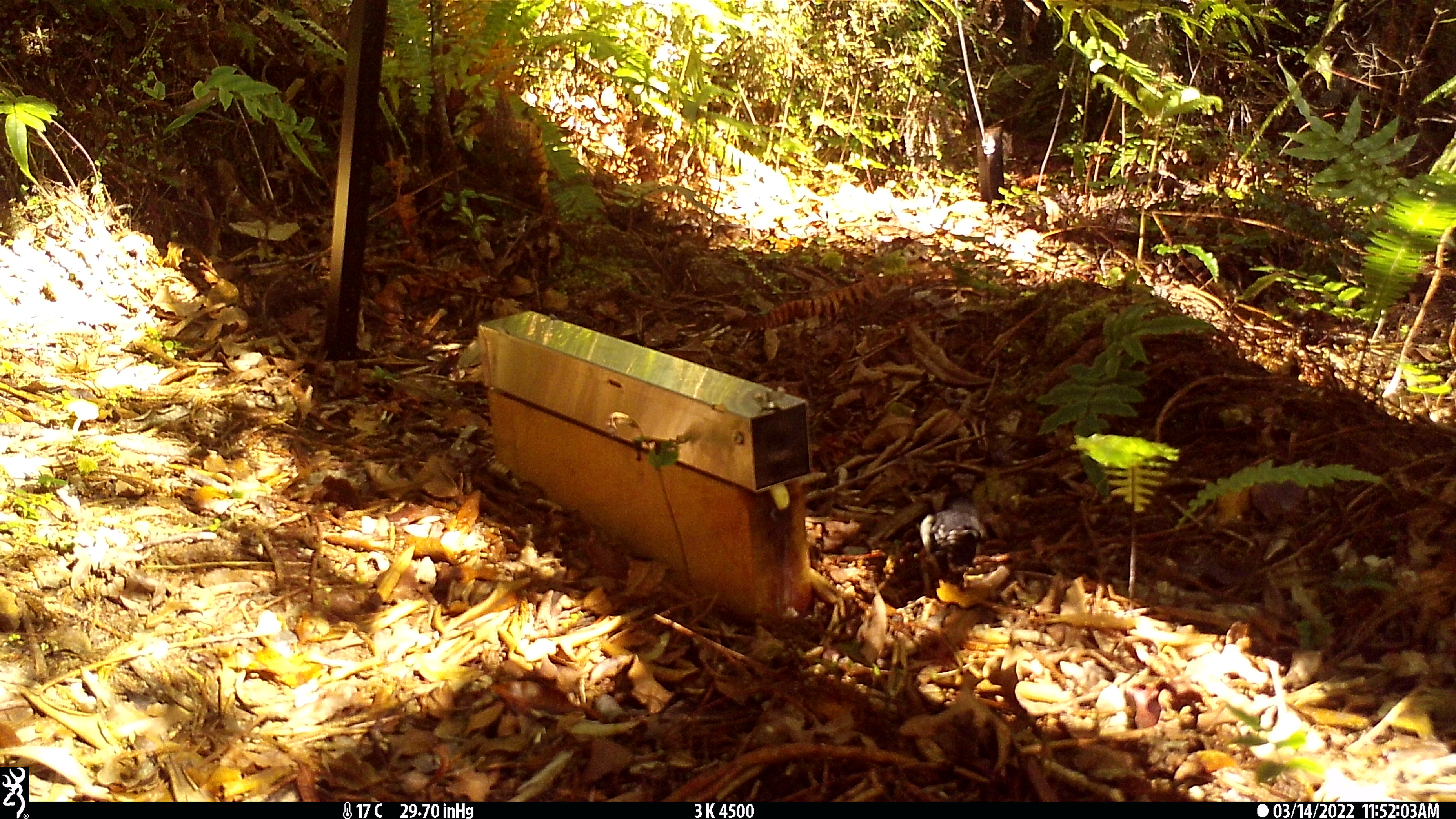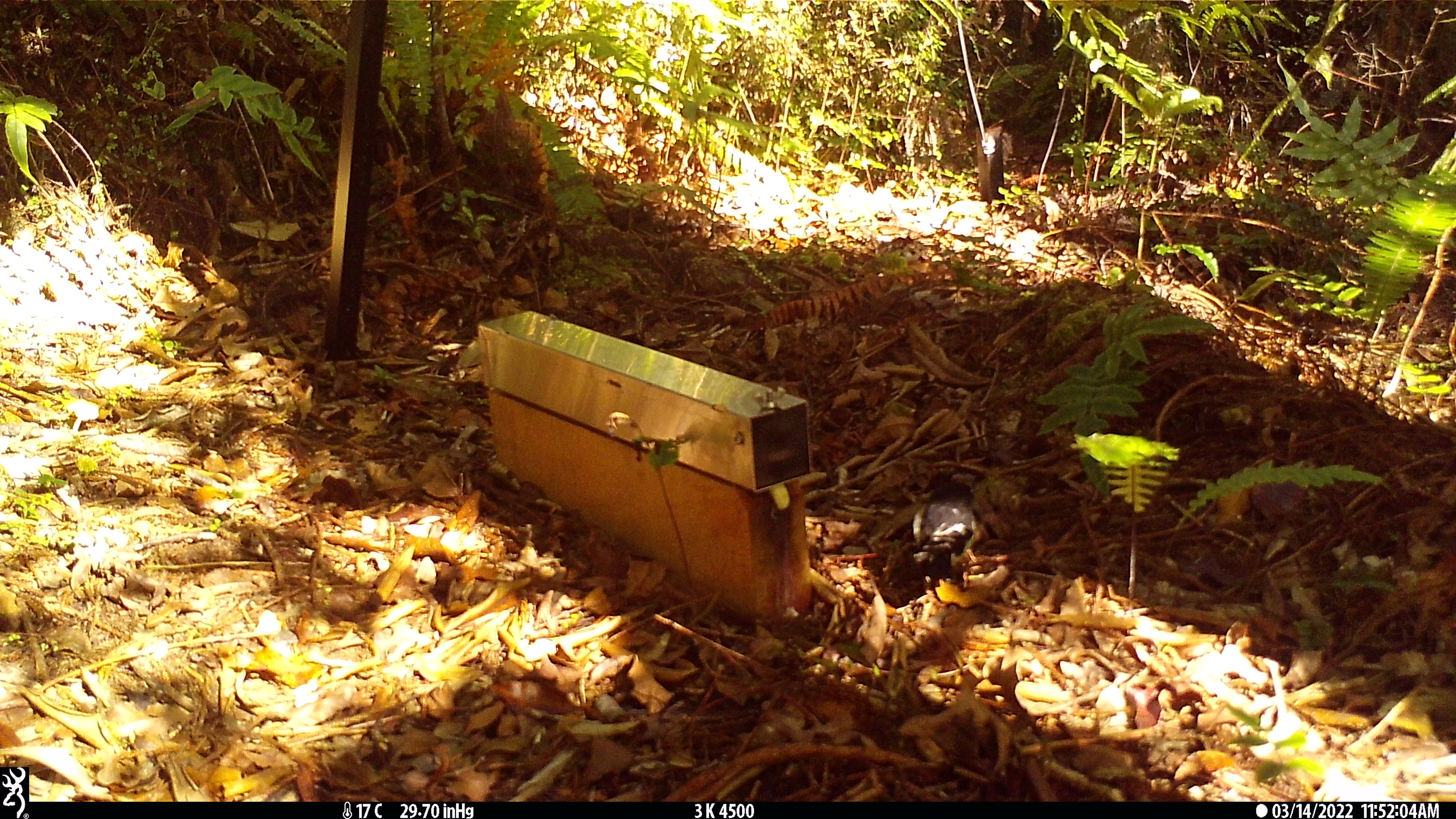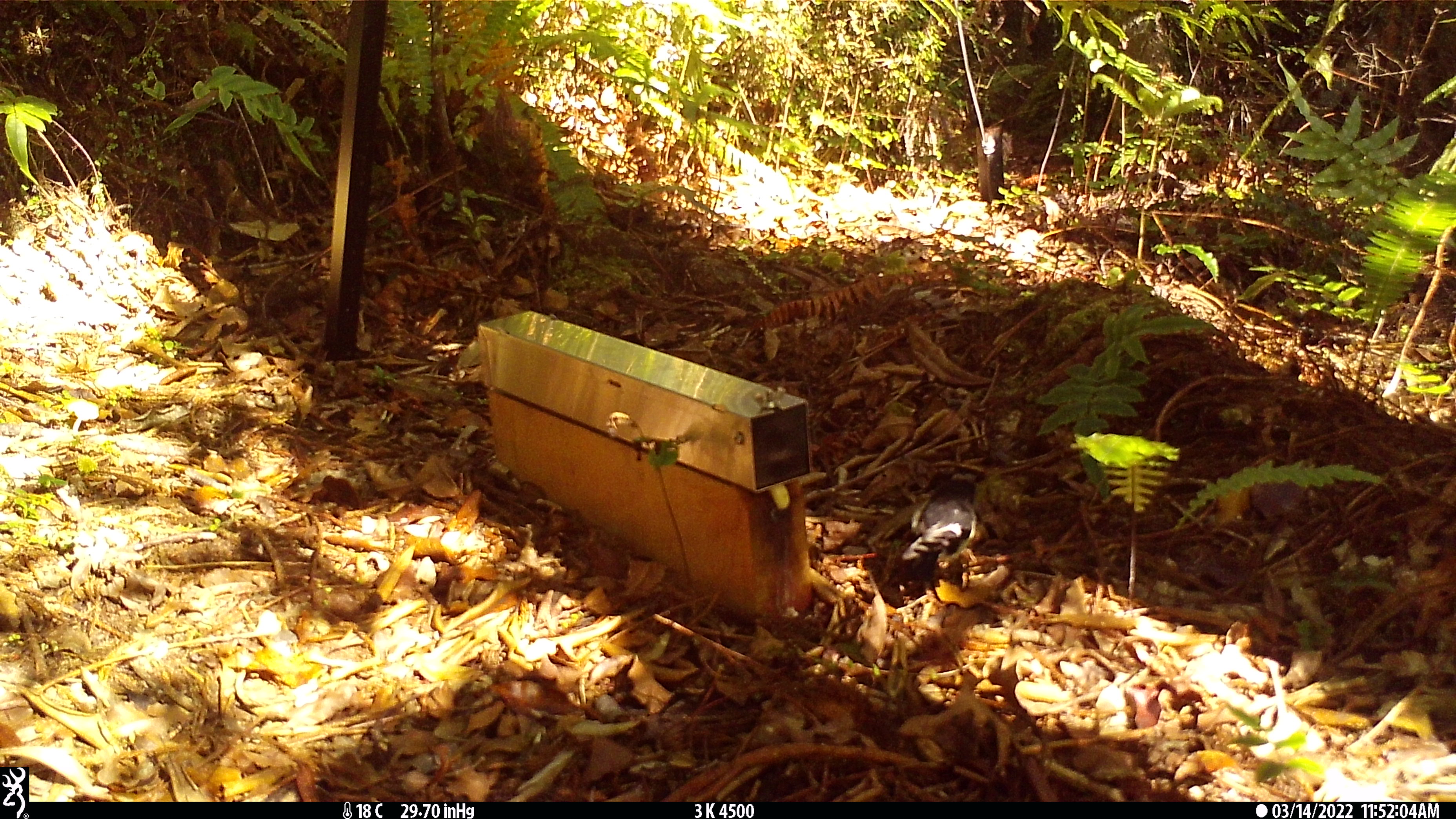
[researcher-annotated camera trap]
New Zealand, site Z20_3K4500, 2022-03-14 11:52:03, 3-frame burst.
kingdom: Animalia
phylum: Chordata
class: Aves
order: Passeriformes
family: Petroicidae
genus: Petroica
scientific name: Petroica macrocephala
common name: tomtit